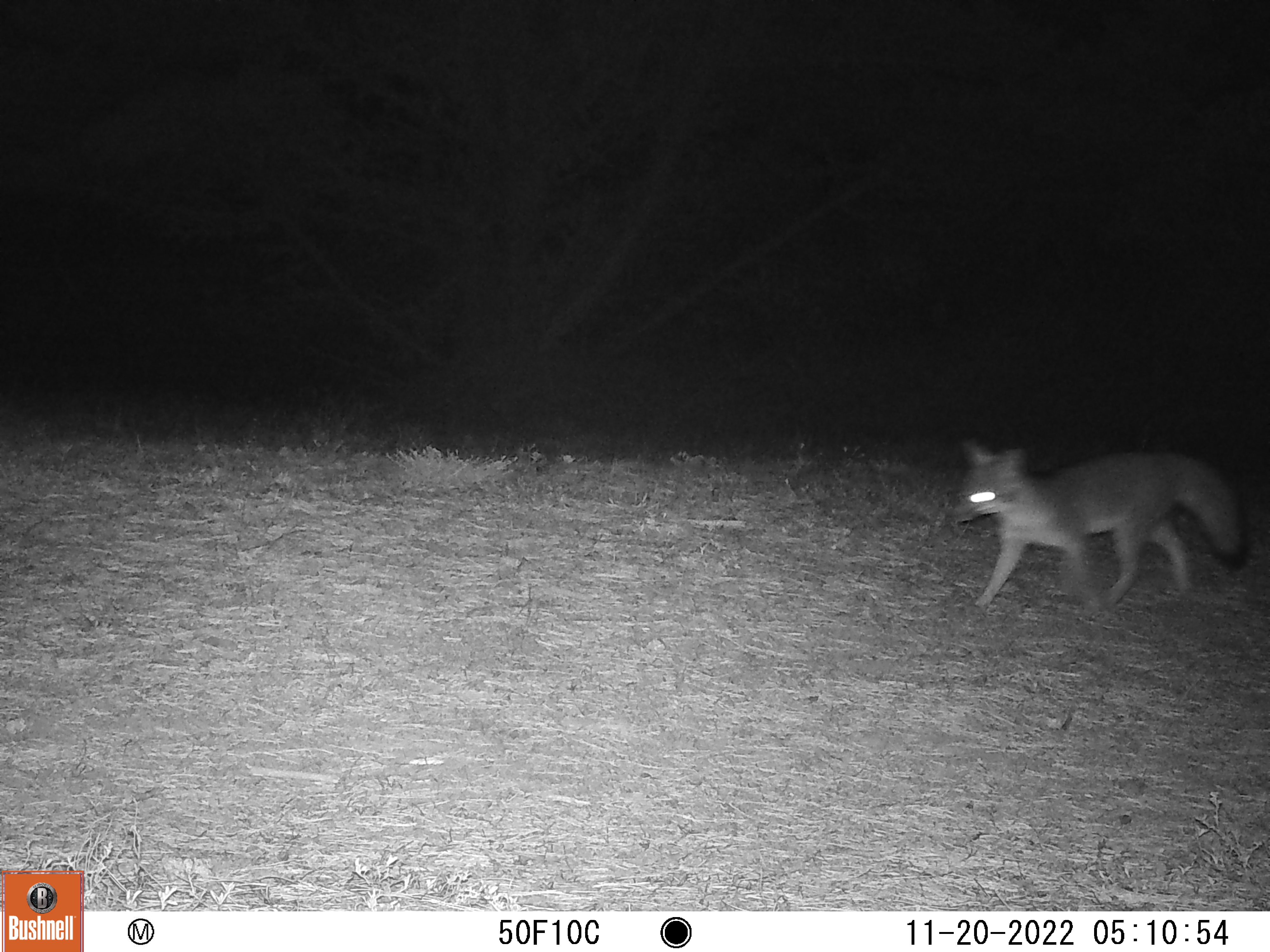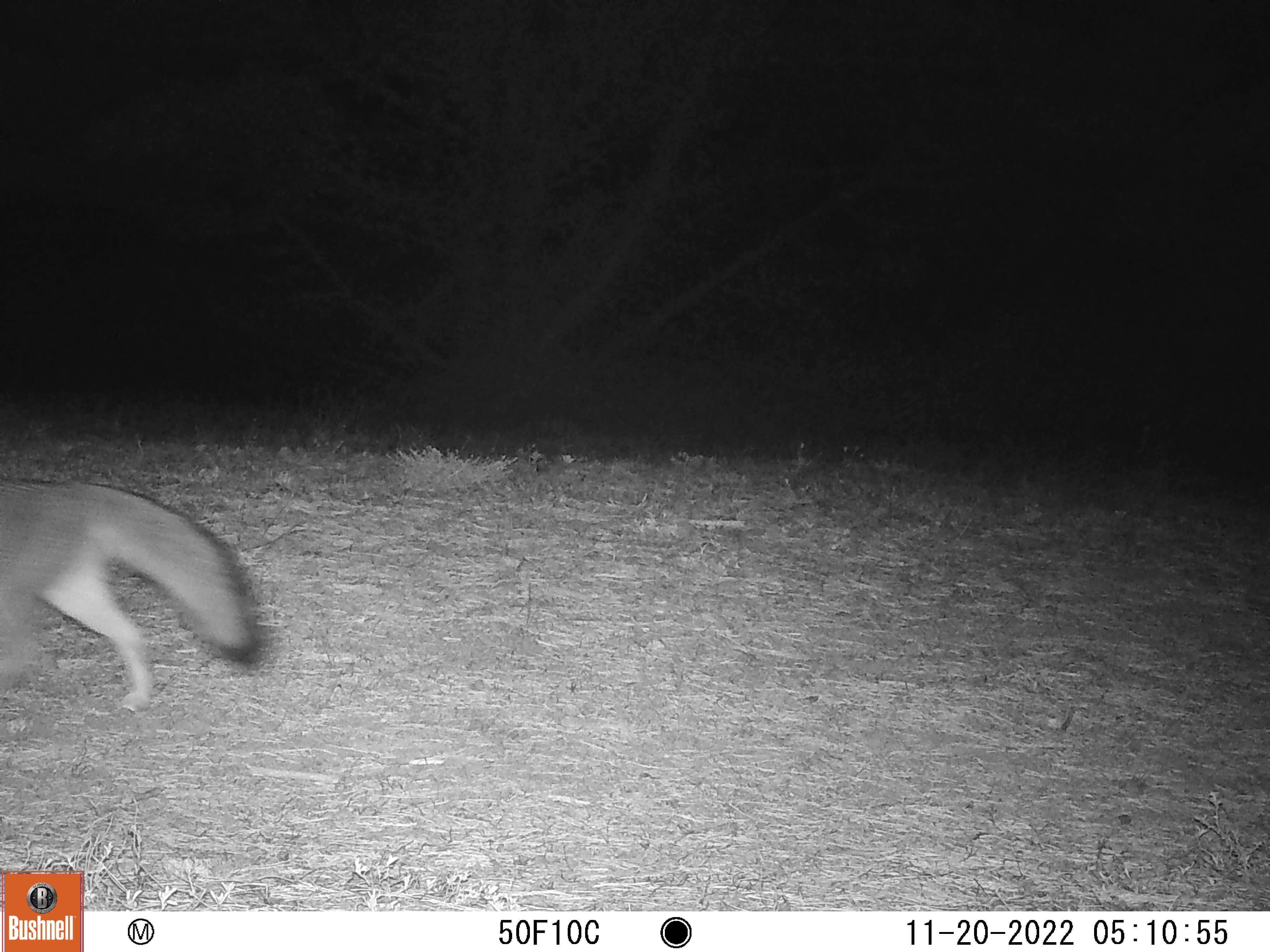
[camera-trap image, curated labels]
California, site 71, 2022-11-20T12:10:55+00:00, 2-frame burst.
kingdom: Animalia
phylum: Chordata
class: Mammalia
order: Carnivora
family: Canidae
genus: Urocyon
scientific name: Urocyon cinereoargenteus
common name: gray fox